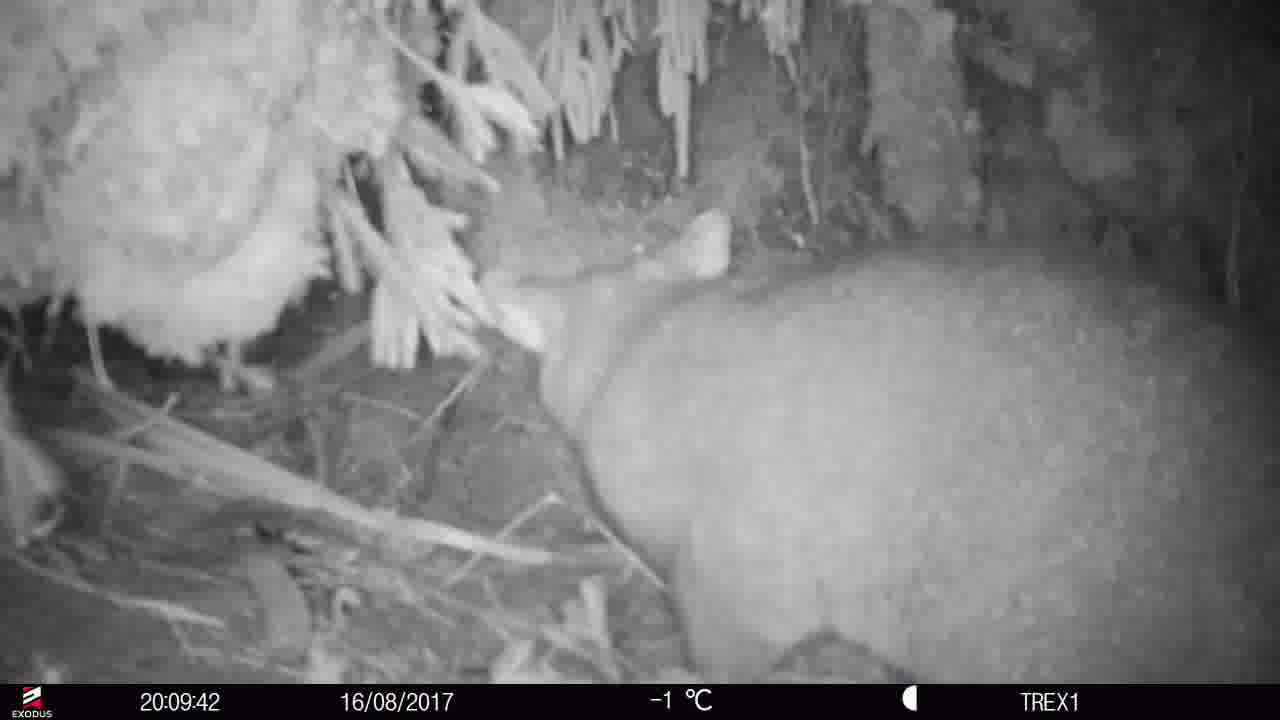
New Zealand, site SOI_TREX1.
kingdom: Animalia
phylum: Chordata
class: Mammalia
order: Diprotodontia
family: Phalangeridae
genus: Trichosurus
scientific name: Trichosurus vulpecula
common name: common brushtail possum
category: possum